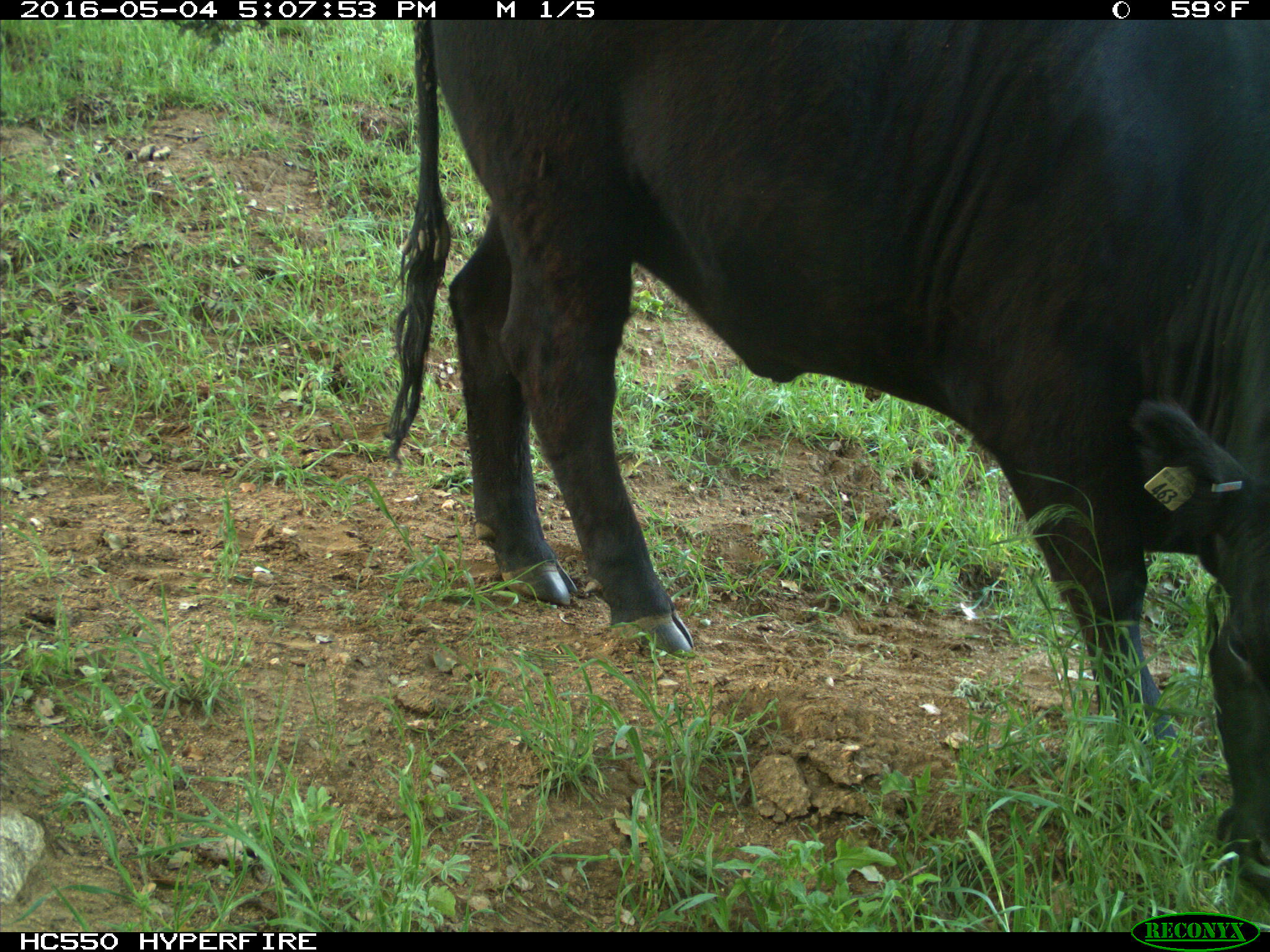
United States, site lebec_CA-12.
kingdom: Animalia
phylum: Chordata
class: Mammalia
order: Artiodactyla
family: Bovidae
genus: Bos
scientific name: Bos taurus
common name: domestic cow